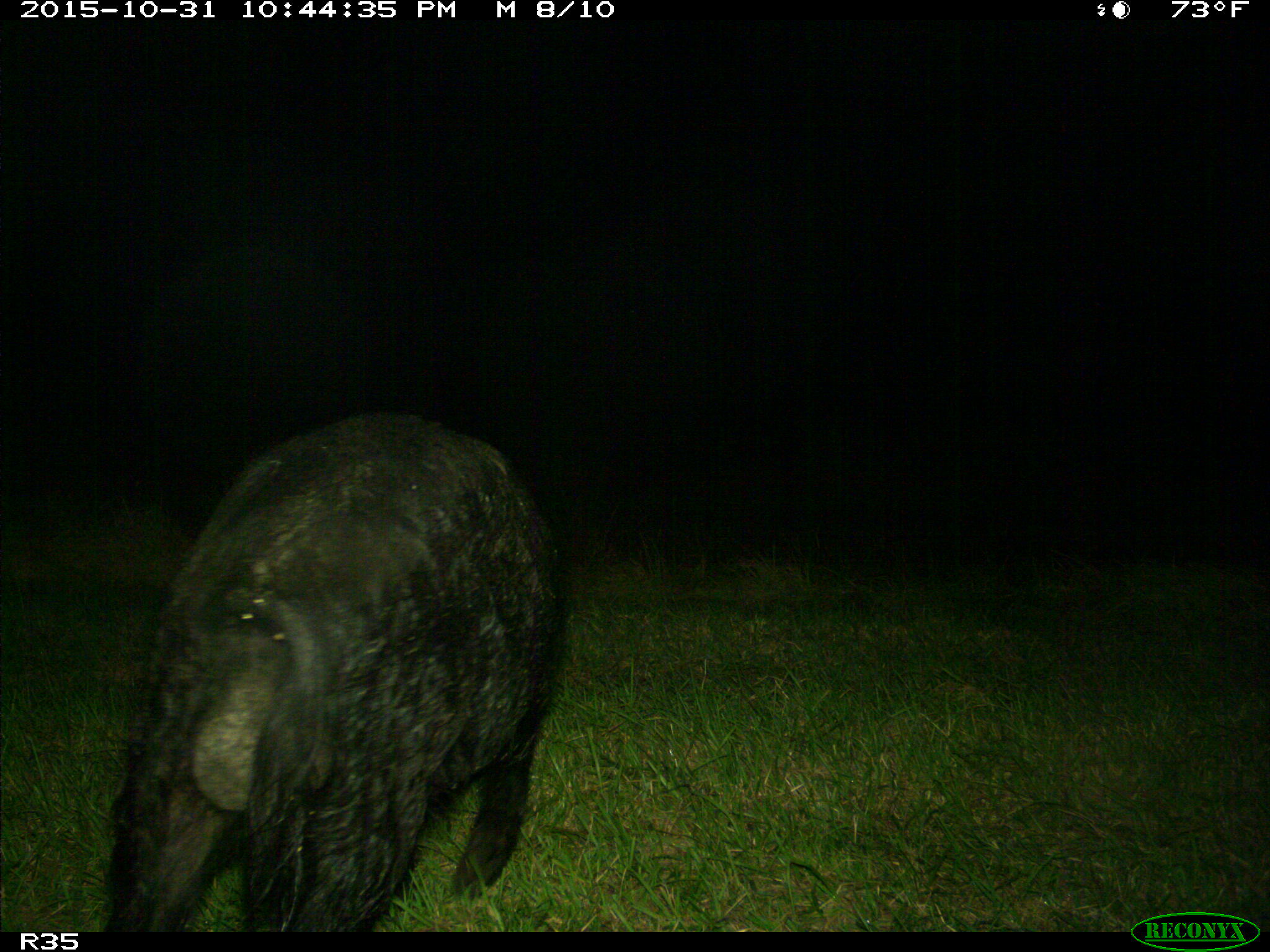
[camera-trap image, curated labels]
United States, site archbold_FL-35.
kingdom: Animalia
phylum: Chordata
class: Mammalia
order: Artiodactyla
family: Suidae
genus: Sus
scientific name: Sus scrofa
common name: wild boar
Sus scrofa (wild boar).